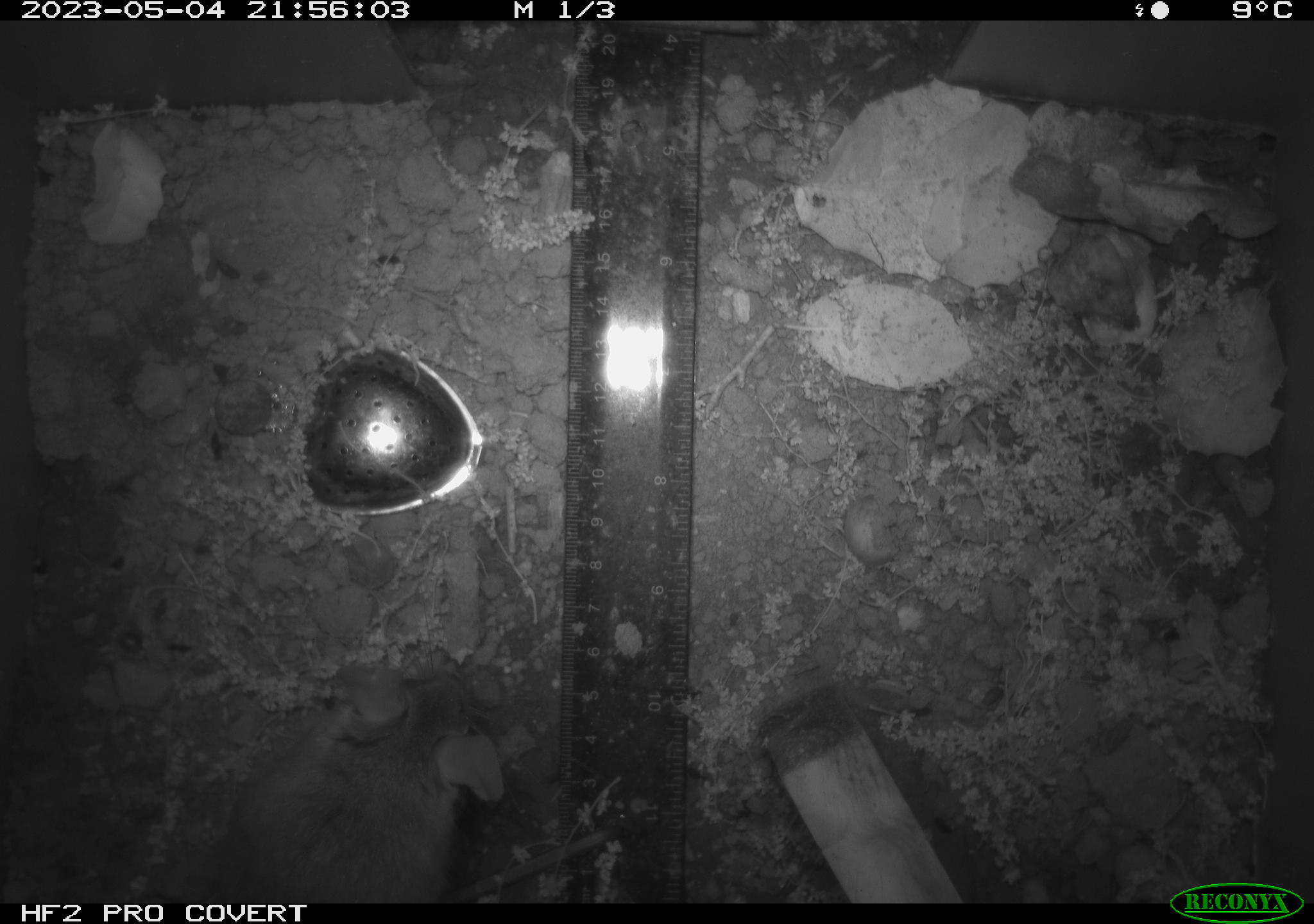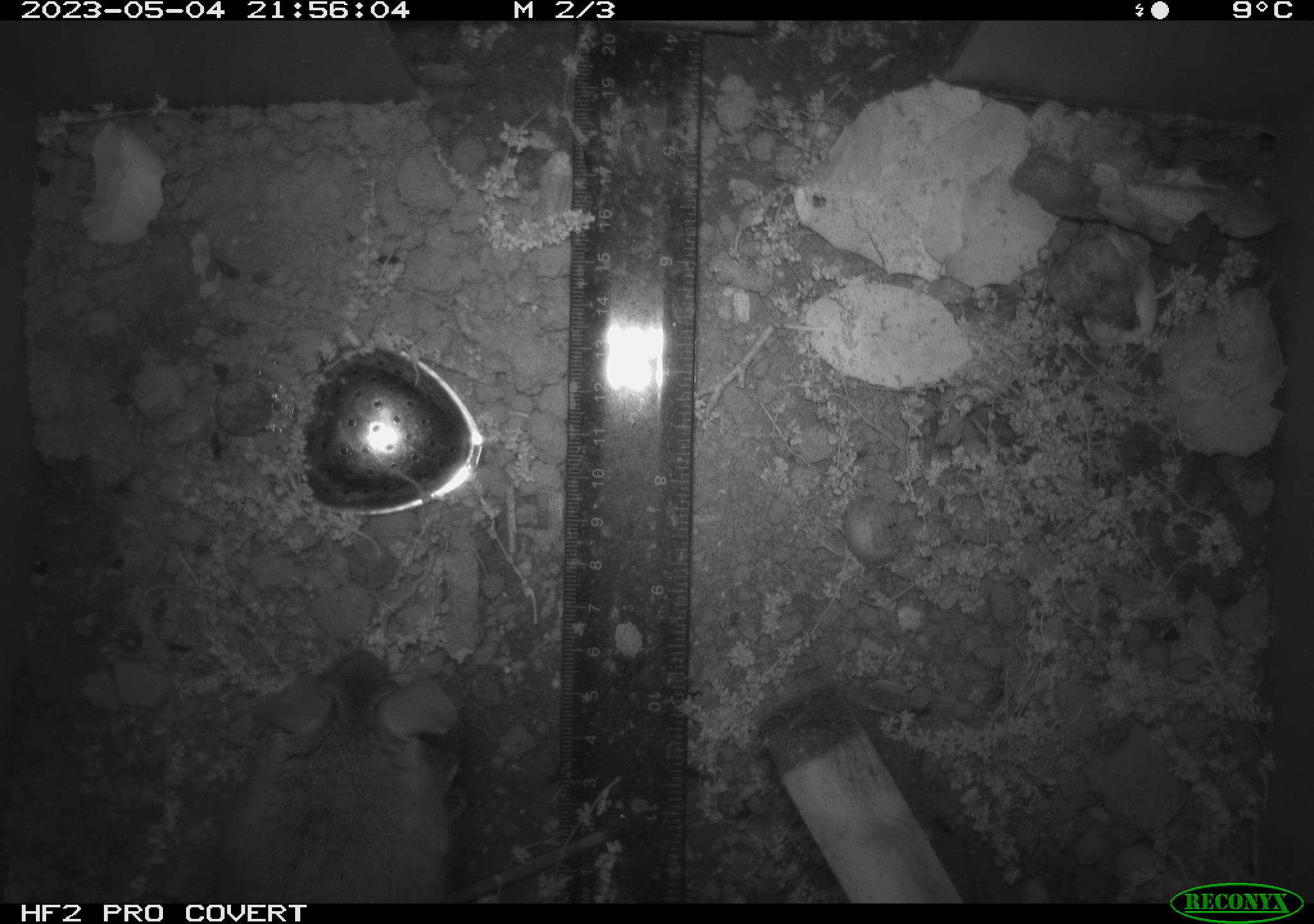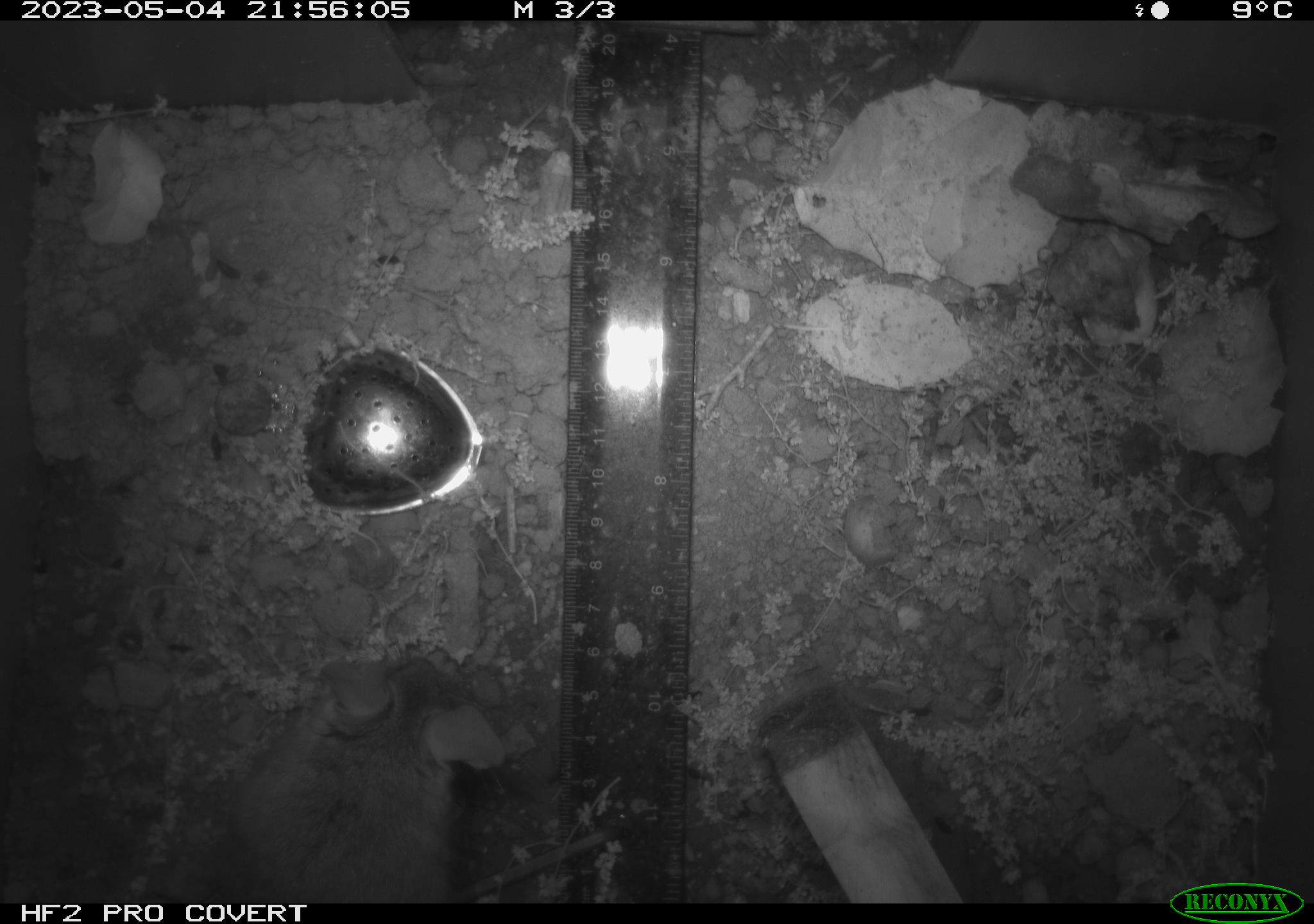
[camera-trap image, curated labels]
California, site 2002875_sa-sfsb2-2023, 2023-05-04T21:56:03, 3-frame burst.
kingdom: Animalia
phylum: Chordata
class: Mammalia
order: Rodentia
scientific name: Rodentia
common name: mouse species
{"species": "mouse species (Rodentia)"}